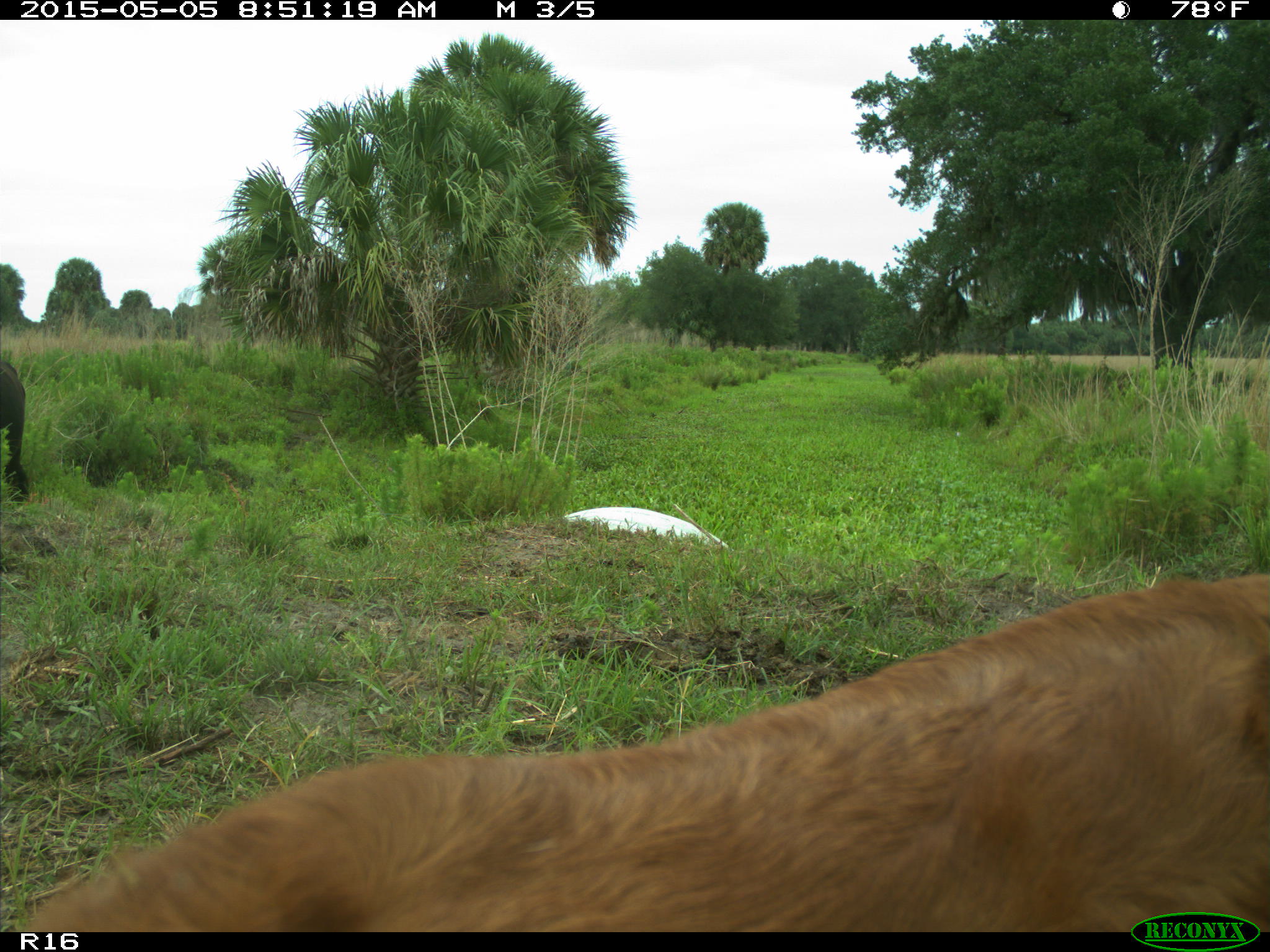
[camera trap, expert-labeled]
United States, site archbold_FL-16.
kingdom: Animalia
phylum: Chordata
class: Mammalia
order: Artiodactyla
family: Bovidae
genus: Bos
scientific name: Bos taurus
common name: domestic cow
Bos taurus (domestic cow).